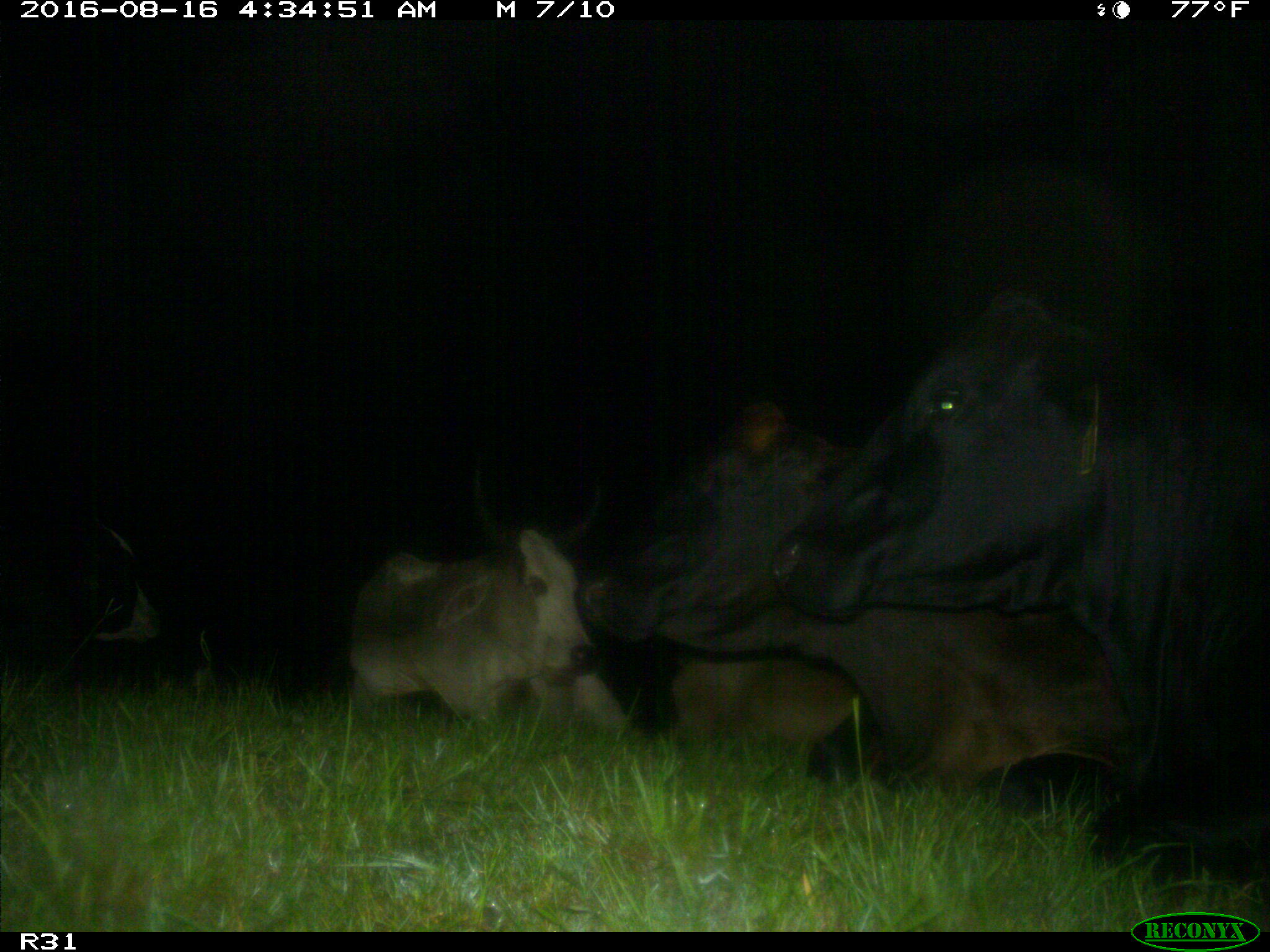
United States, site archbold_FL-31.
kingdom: Animalia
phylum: Chordata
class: Mammalia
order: Artiodactyla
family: Bovidae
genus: Bos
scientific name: Bos taurus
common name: domestic cow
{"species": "Bos taurus (domestic cow)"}